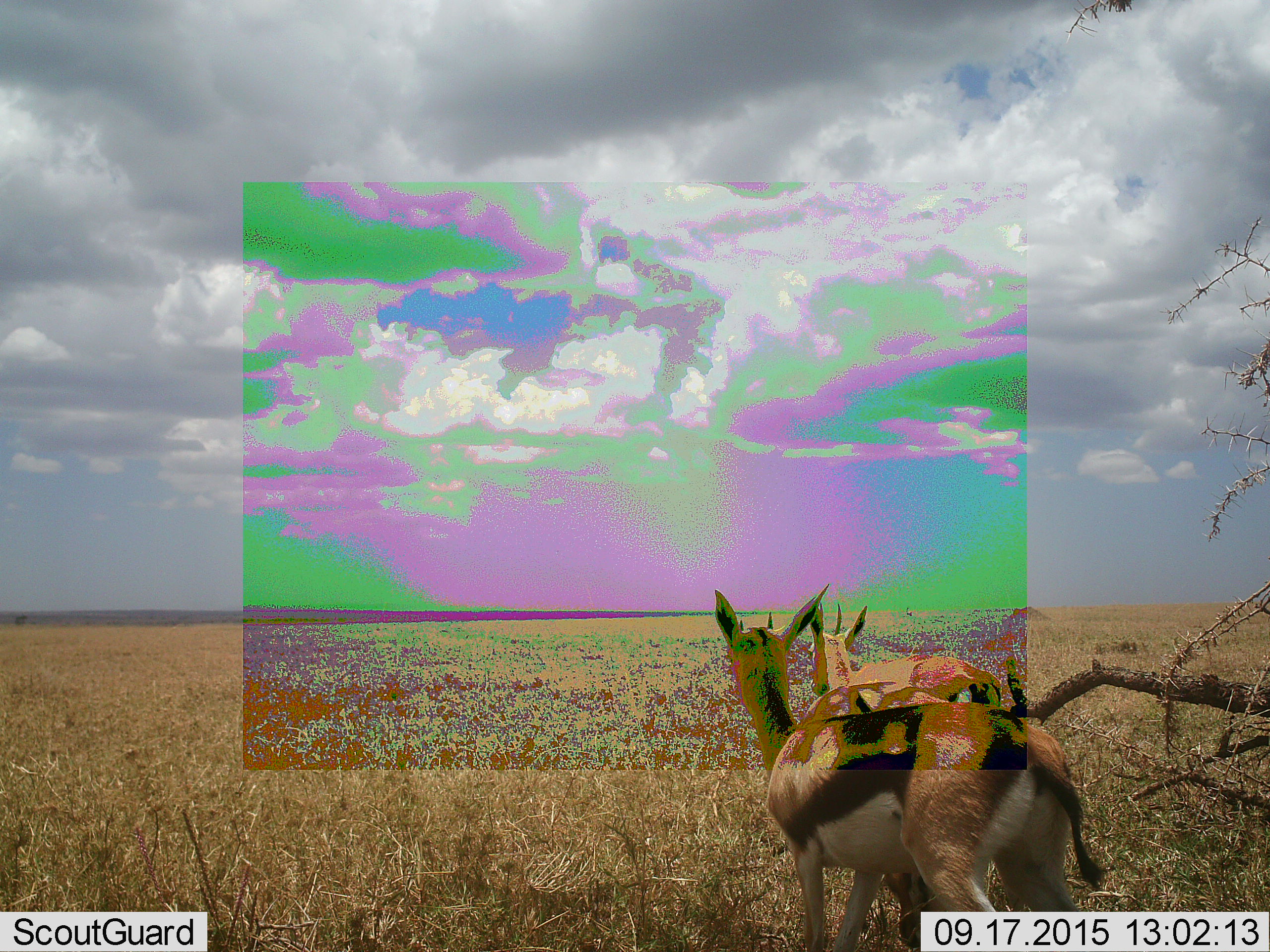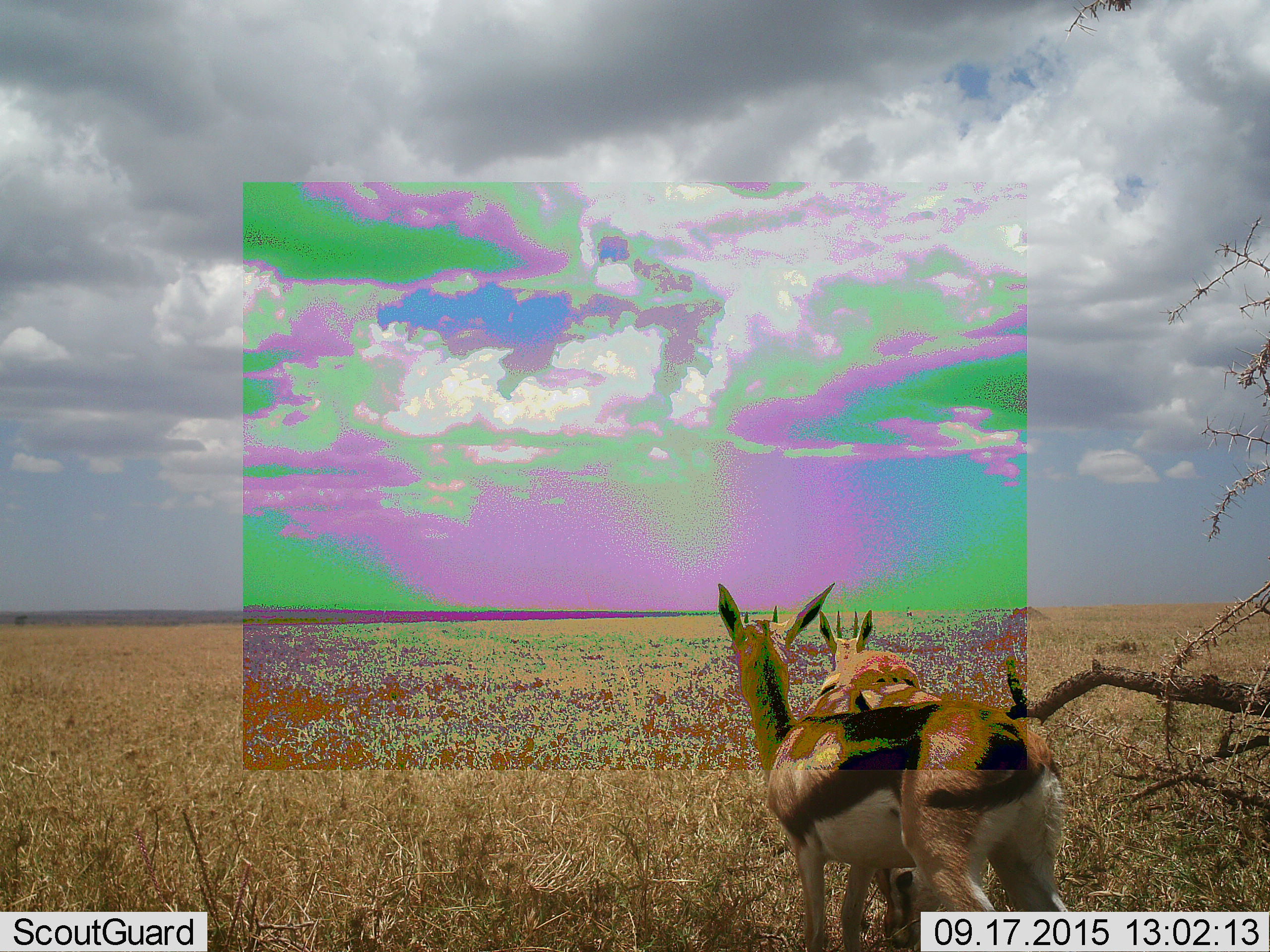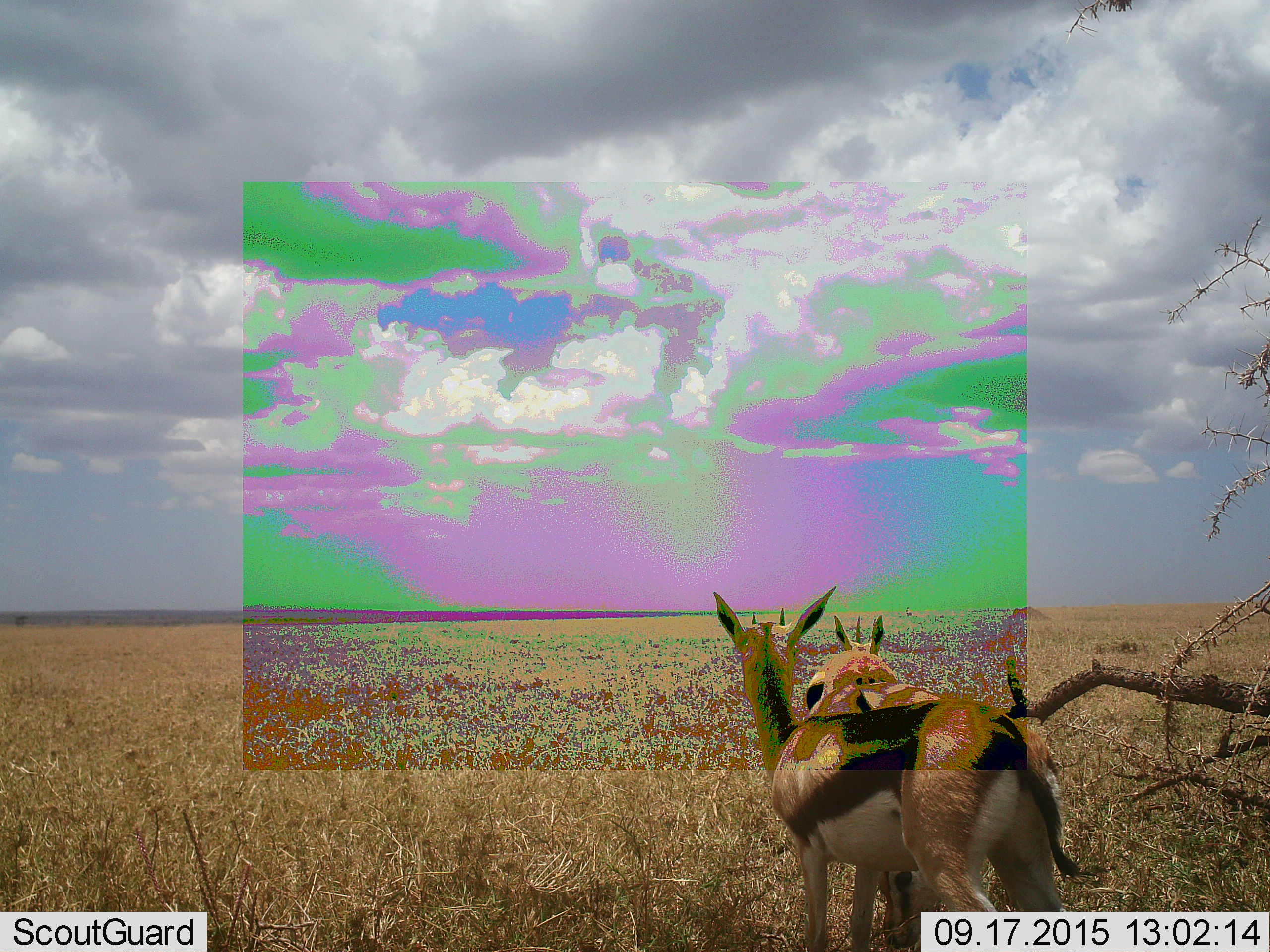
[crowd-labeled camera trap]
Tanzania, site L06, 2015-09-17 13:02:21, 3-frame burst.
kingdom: Animalia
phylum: Chordata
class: Mammalia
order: Artiodactyla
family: Bovidae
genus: Eudorcas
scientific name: Eudorcas thomsonii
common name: thomson's gazelle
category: gazellethomsons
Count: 3.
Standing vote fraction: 100%.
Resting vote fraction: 0%.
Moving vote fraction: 10%.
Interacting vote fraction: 0%.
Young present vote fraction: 0%.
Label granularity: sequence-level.